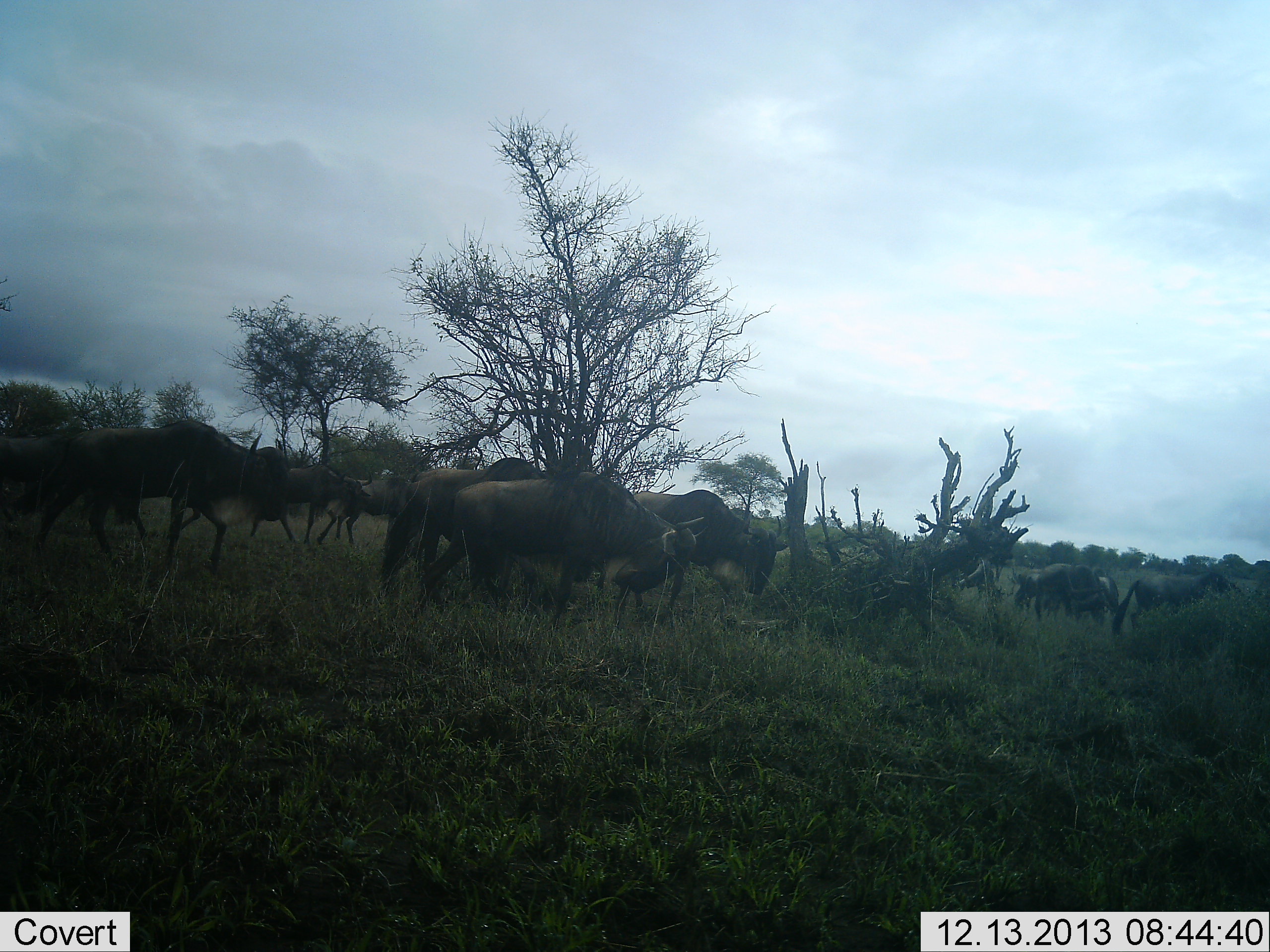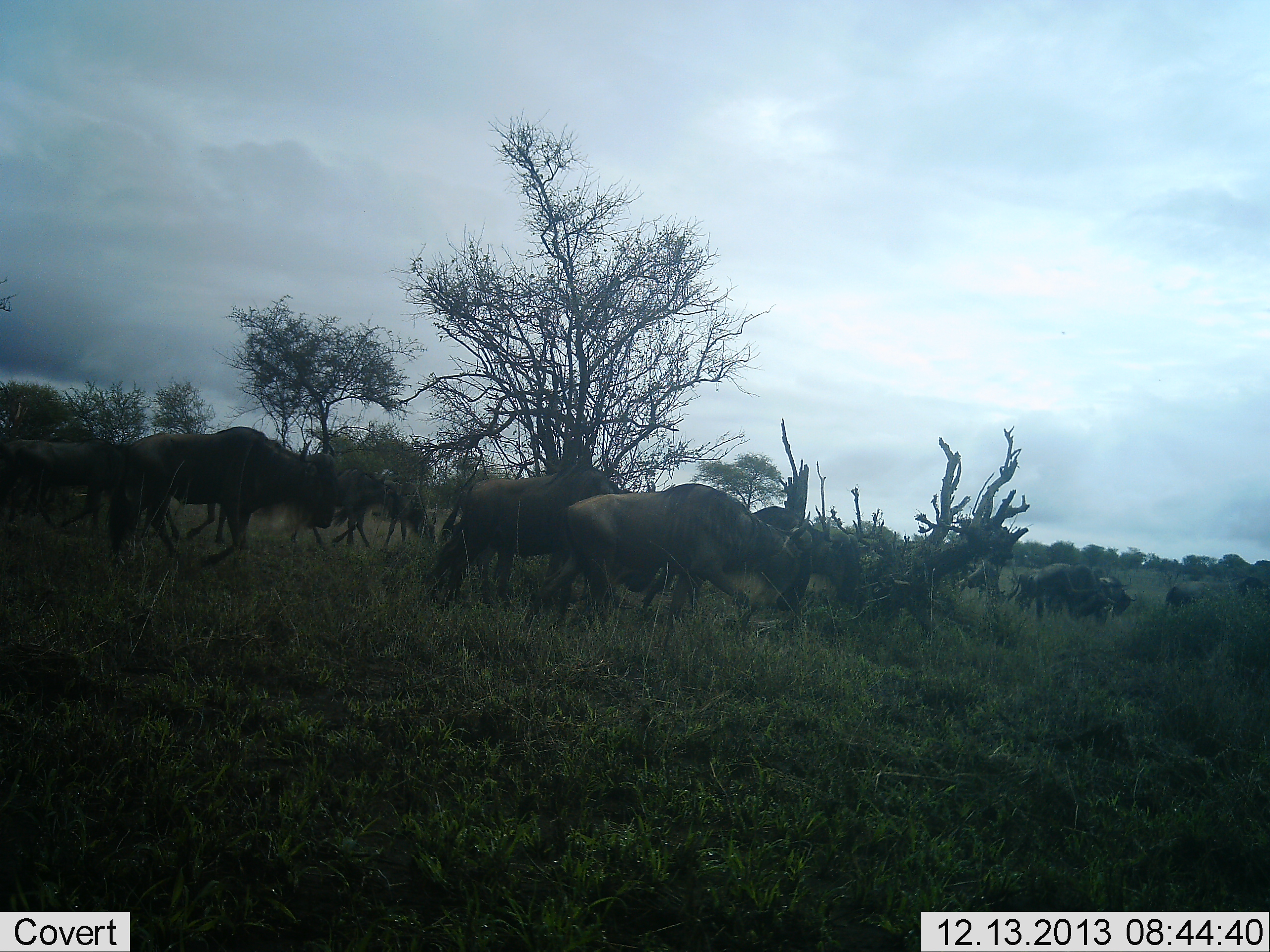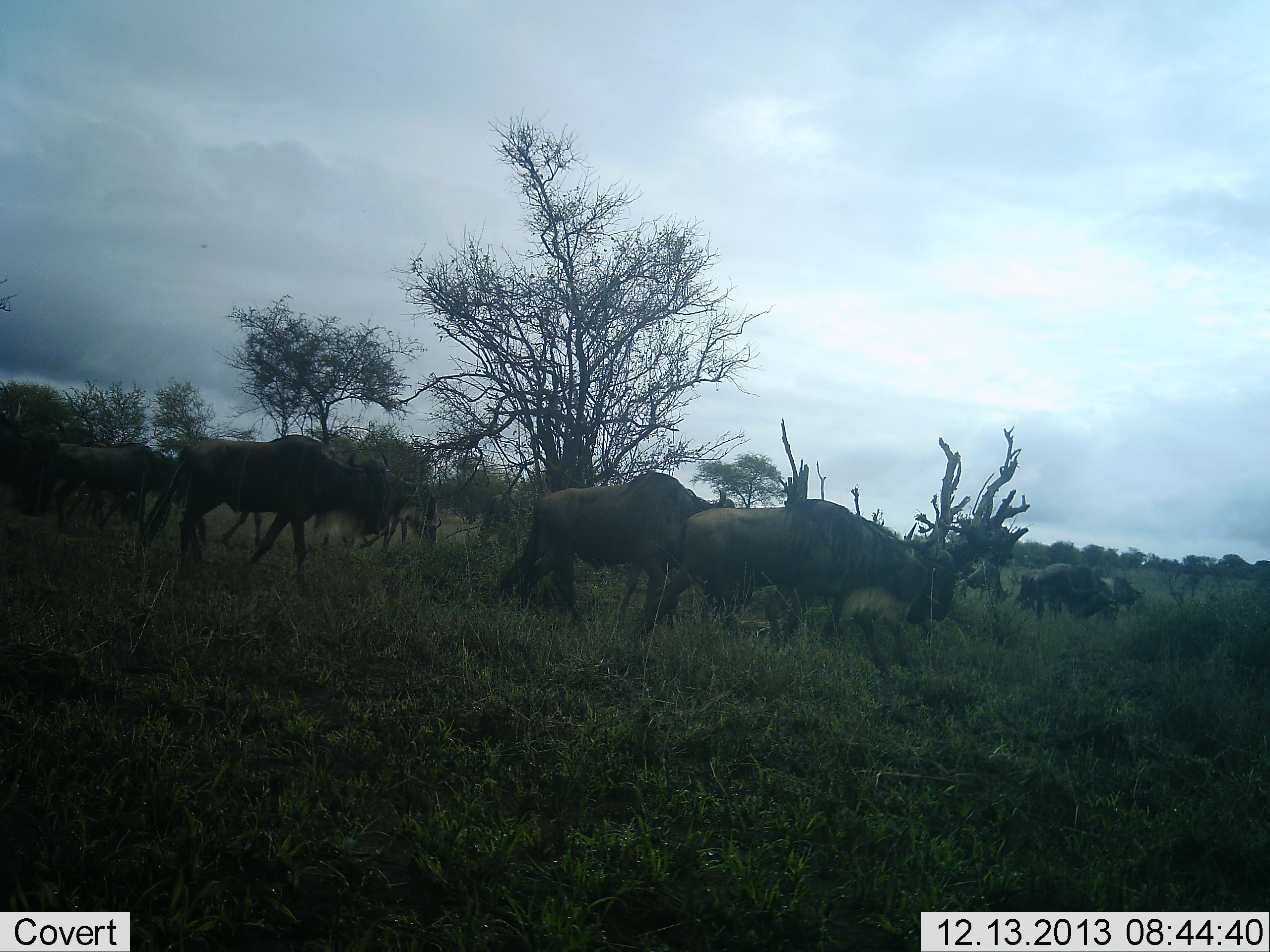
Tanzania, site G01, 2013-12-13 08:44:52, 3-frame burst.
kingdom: Animalia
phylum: Chordata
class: Mammalia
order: Artiodactyla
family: Bovidae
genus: Connochaetes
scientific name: Connochaetes taurinus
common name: blue wildebeest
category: wildebeest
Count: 11-50.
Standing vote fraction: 20%.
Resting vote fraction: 0%.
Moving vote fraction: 90%.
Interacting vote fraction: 0%.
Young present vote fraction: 0%.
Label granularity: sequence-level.